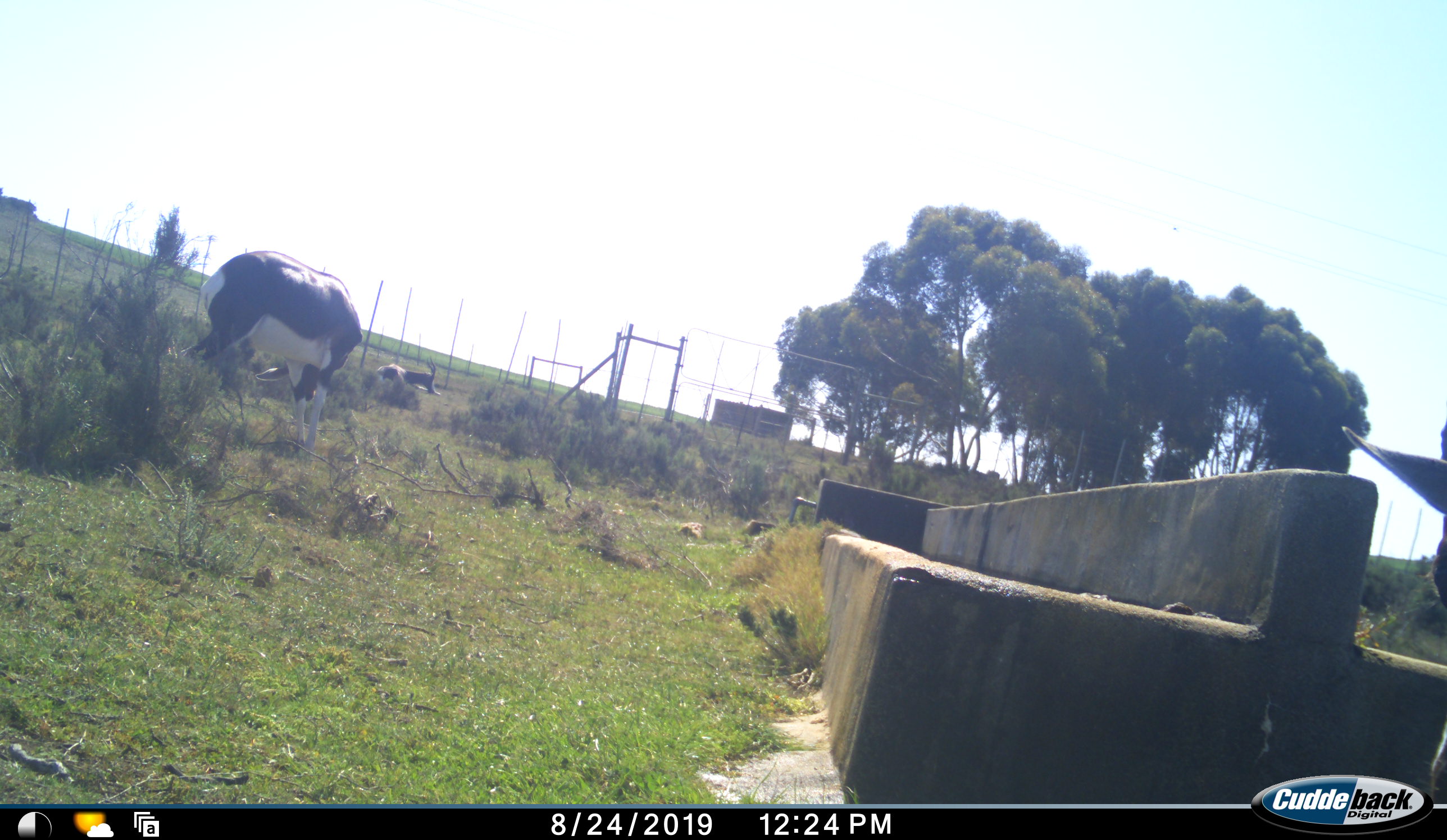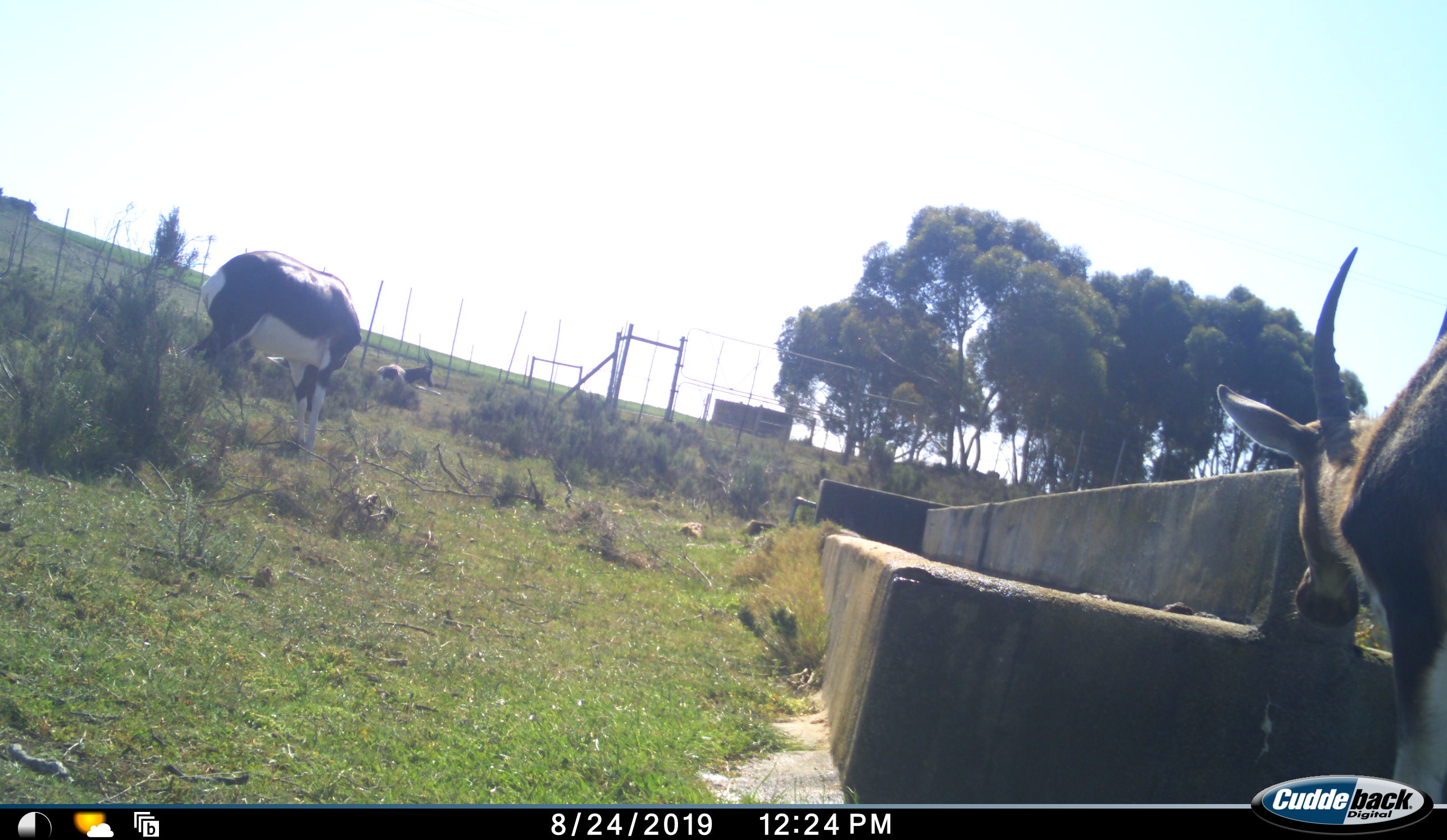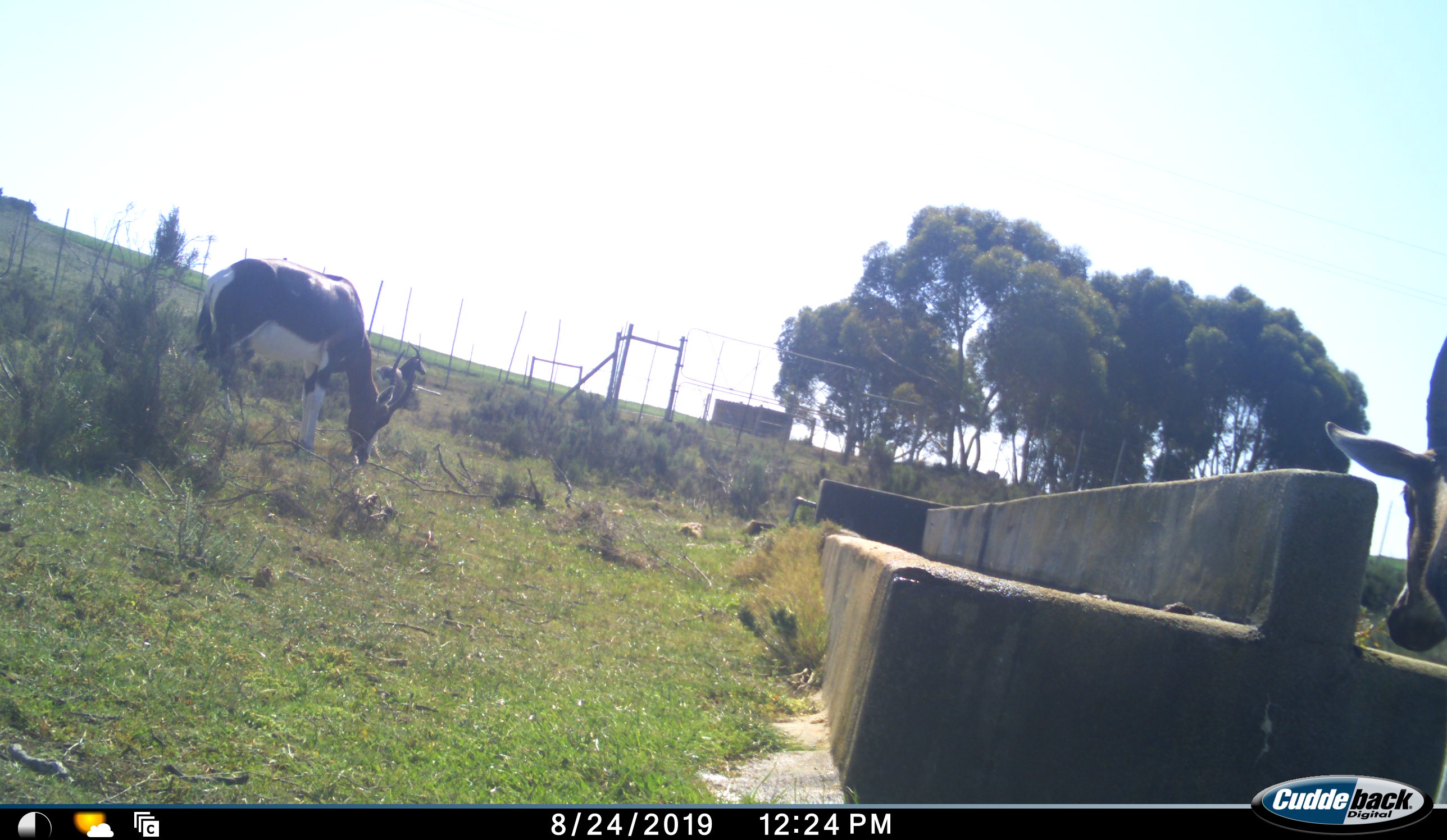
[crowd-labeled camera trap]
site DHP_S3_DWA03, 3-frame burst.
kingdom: Animalia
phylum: Chordata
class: Mammalia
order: Artiodactyla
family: Bovidae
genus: Damaliscus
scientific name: Damaliscus pygargus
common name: bontebok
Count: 3.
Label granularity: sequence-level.